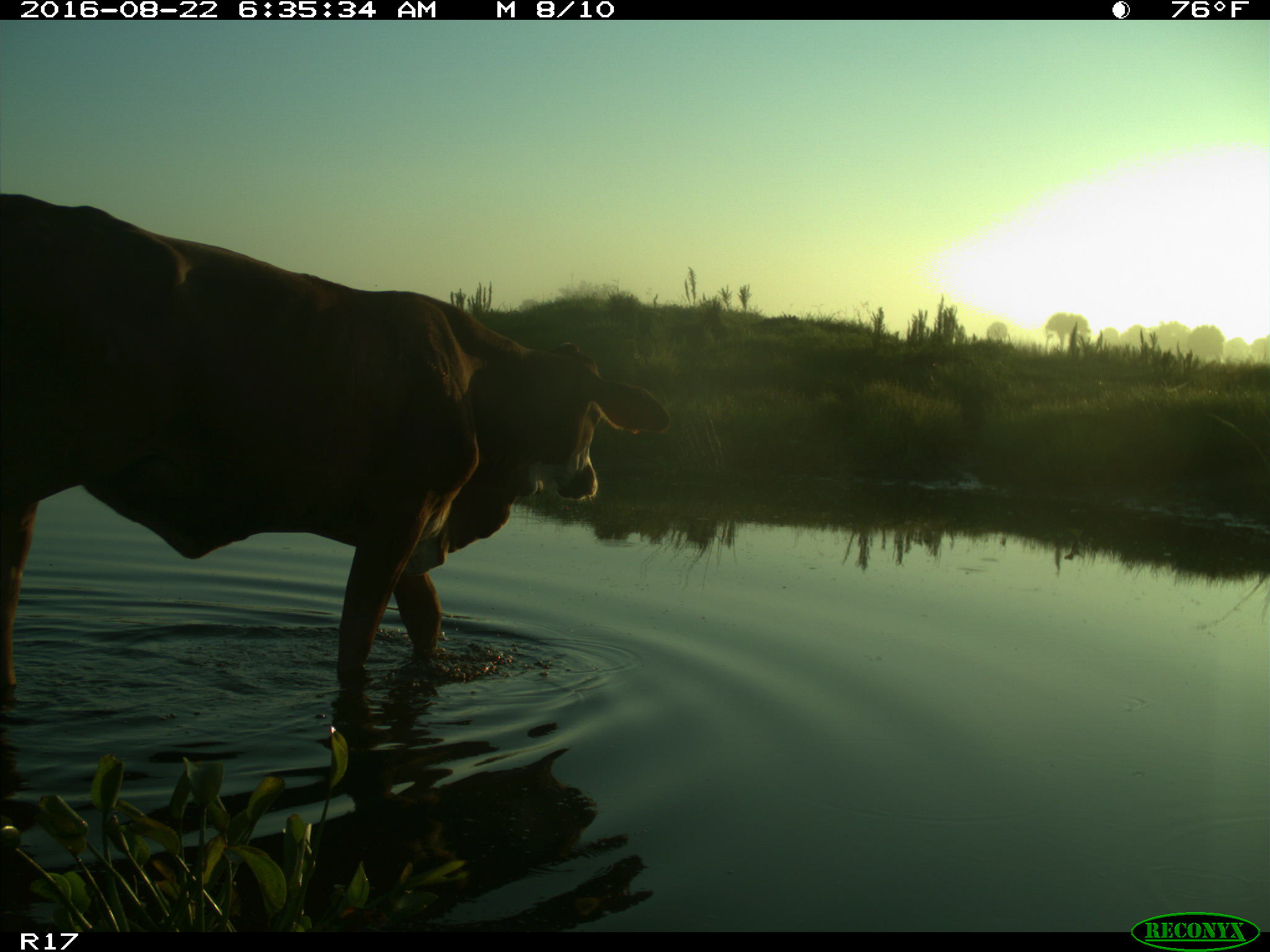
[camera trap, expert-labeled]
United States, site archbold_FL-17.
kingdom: Animalia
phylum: Chordata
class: Mammalia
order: Artiodactyla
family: Bovidae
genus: Bos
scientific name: Bos taurus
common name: domestic cow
Bos taurus (domestic cow).